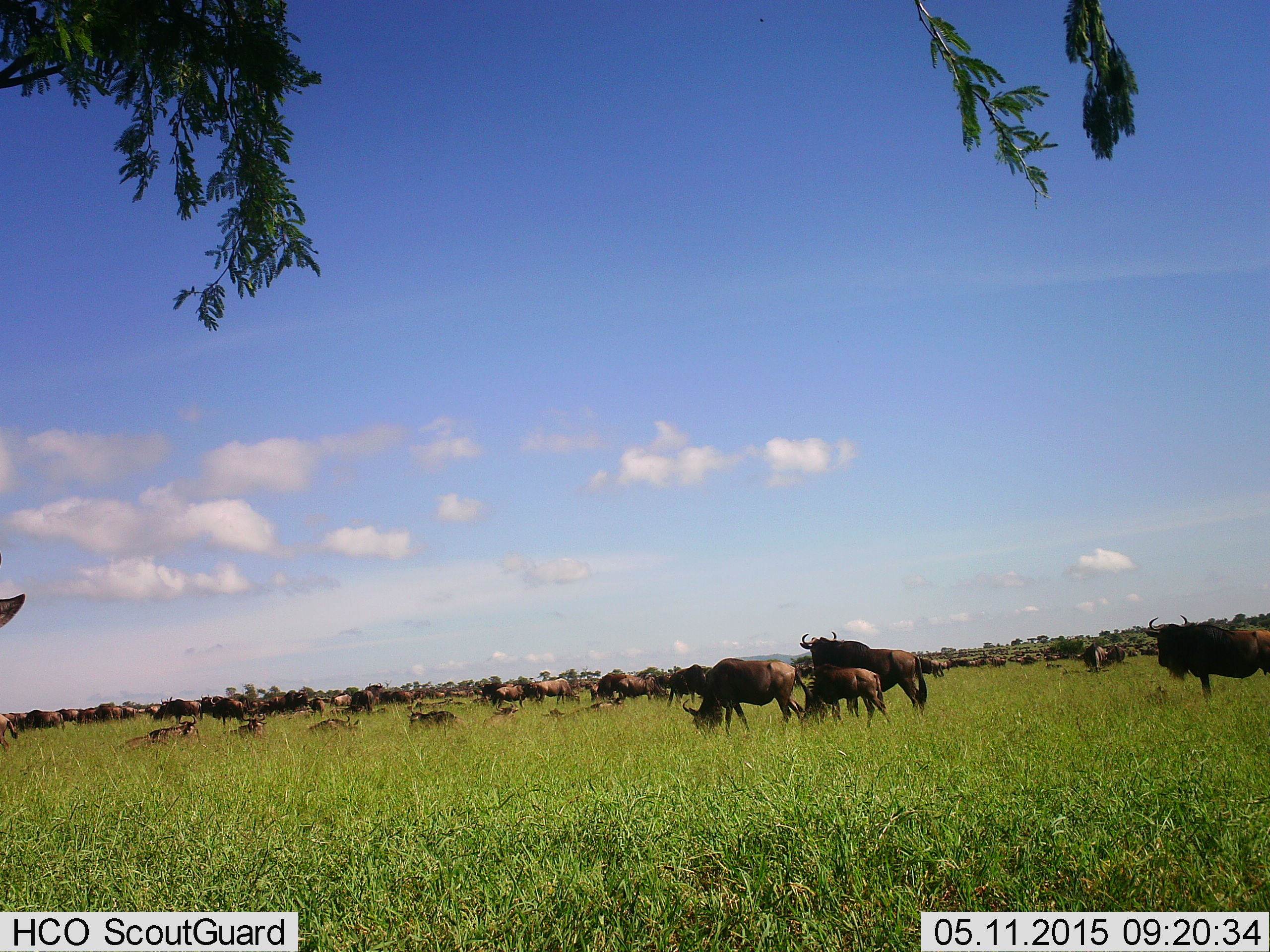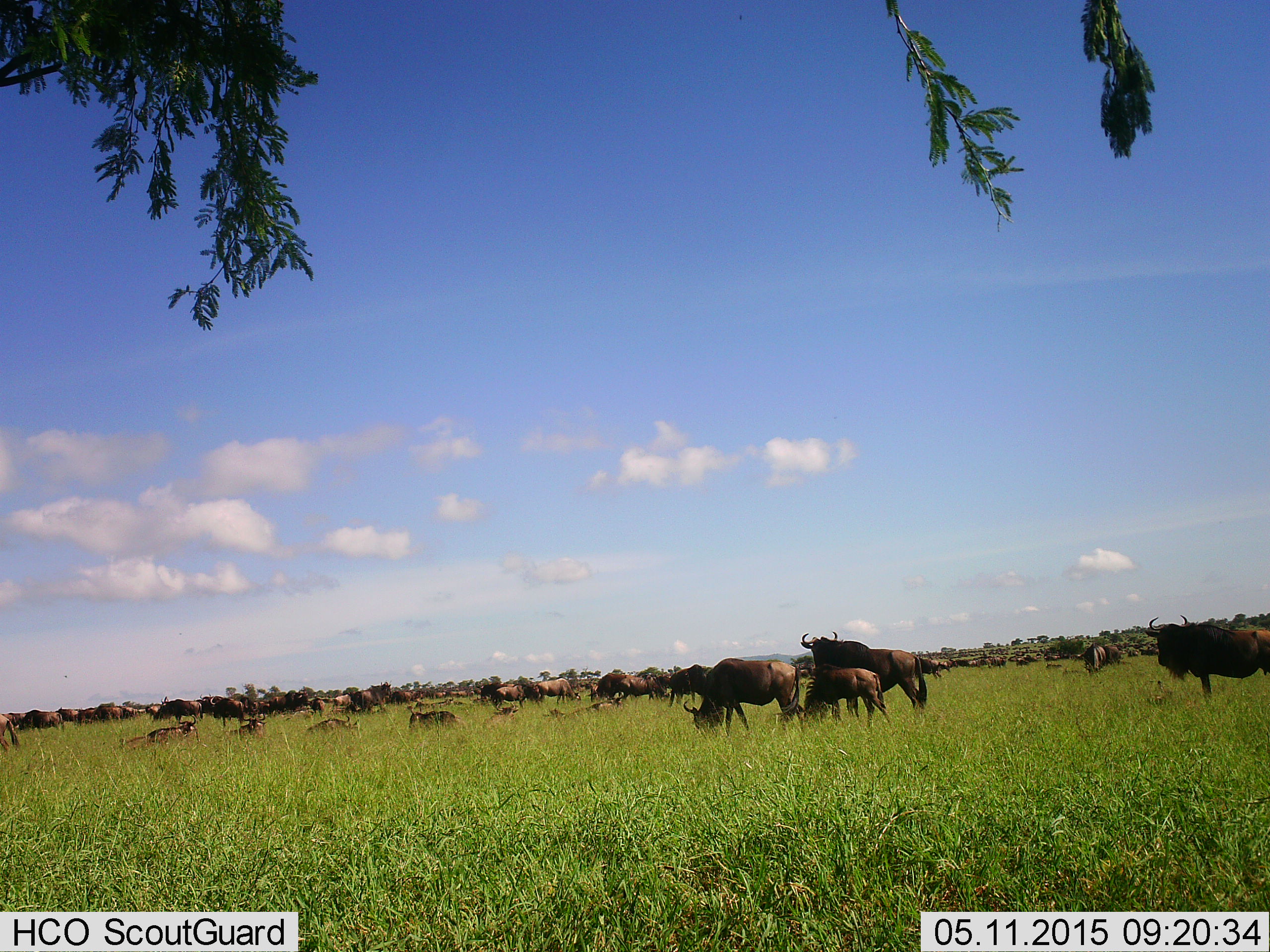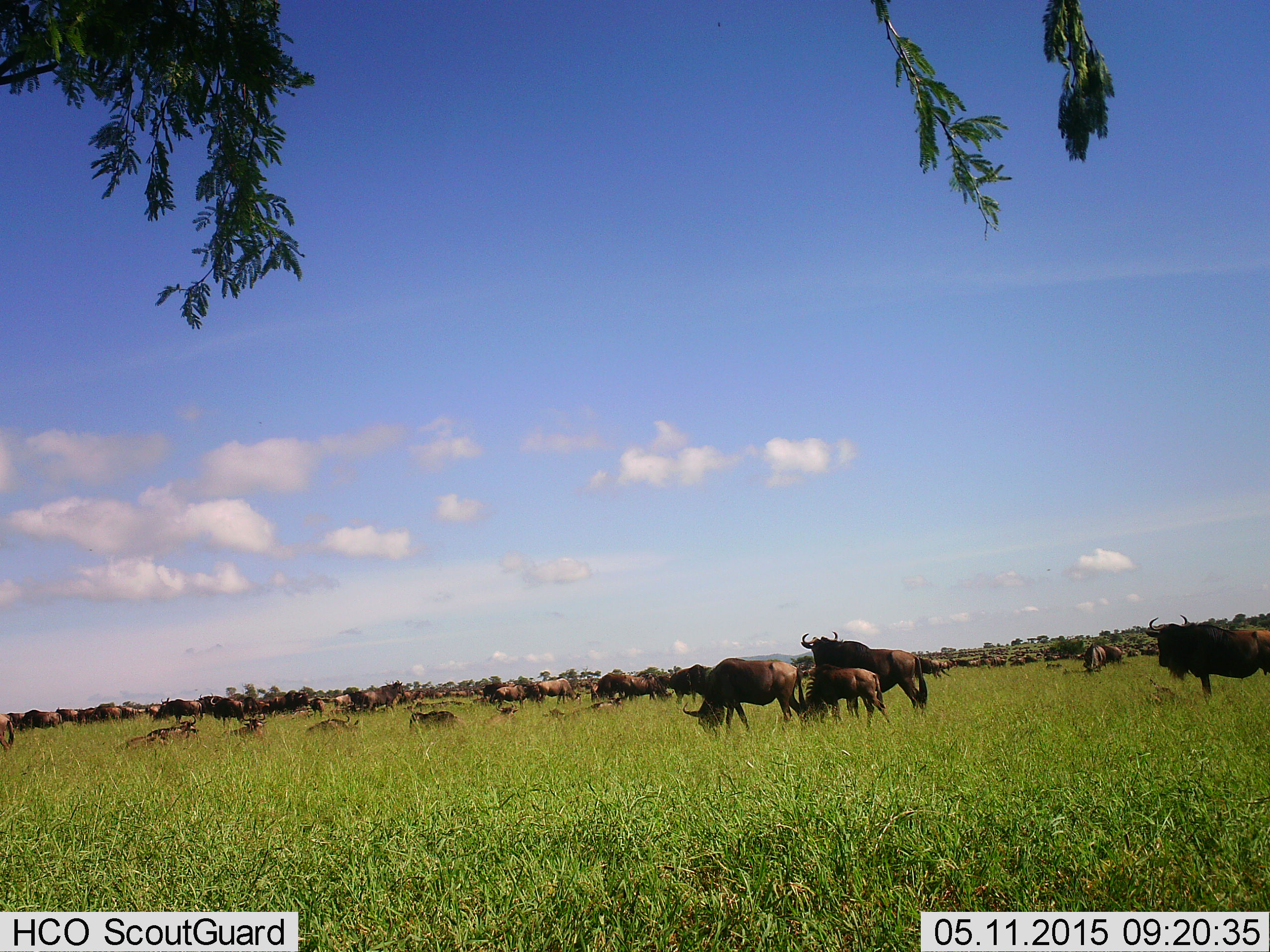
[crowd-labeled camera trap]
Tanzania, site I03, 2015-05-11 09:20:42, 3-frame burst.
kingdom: Animalia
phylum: Chordata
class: Mammalia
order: Artiodactyla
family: Bovidae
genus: Connochaetes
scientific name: Connochaetes taurinus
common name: blue wildebeest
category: wildebeest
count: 51+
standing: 80%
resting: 80%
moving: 30%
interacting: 0%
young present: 30%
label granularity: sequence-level